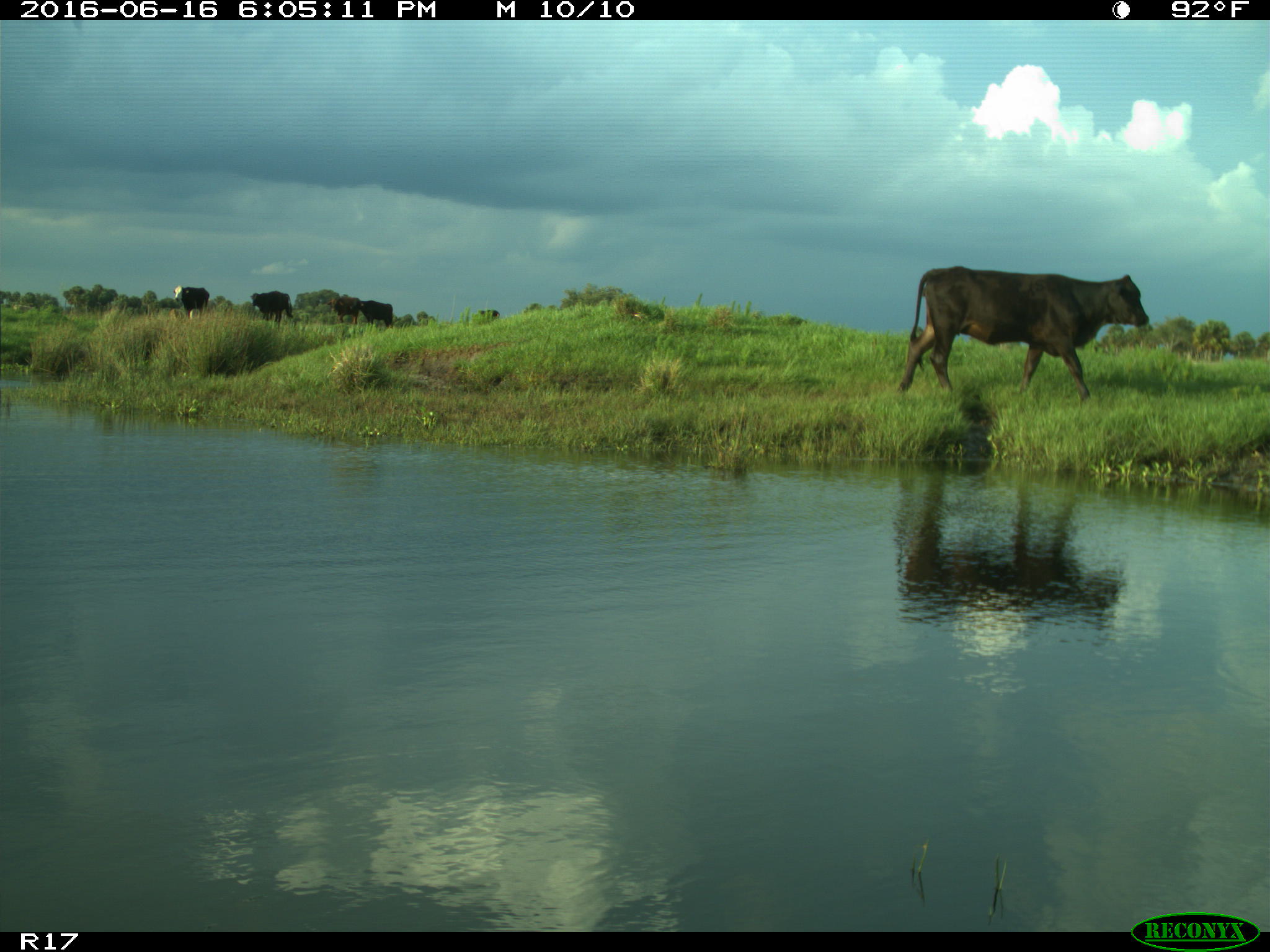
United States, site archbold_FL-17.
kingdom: Animalia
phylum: Chordata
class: Mammalia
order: Artiodactyla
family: Bovidae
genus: Bos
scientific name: Bos taurus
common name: domestic cow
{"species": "Bos taurus (domestic cow)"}